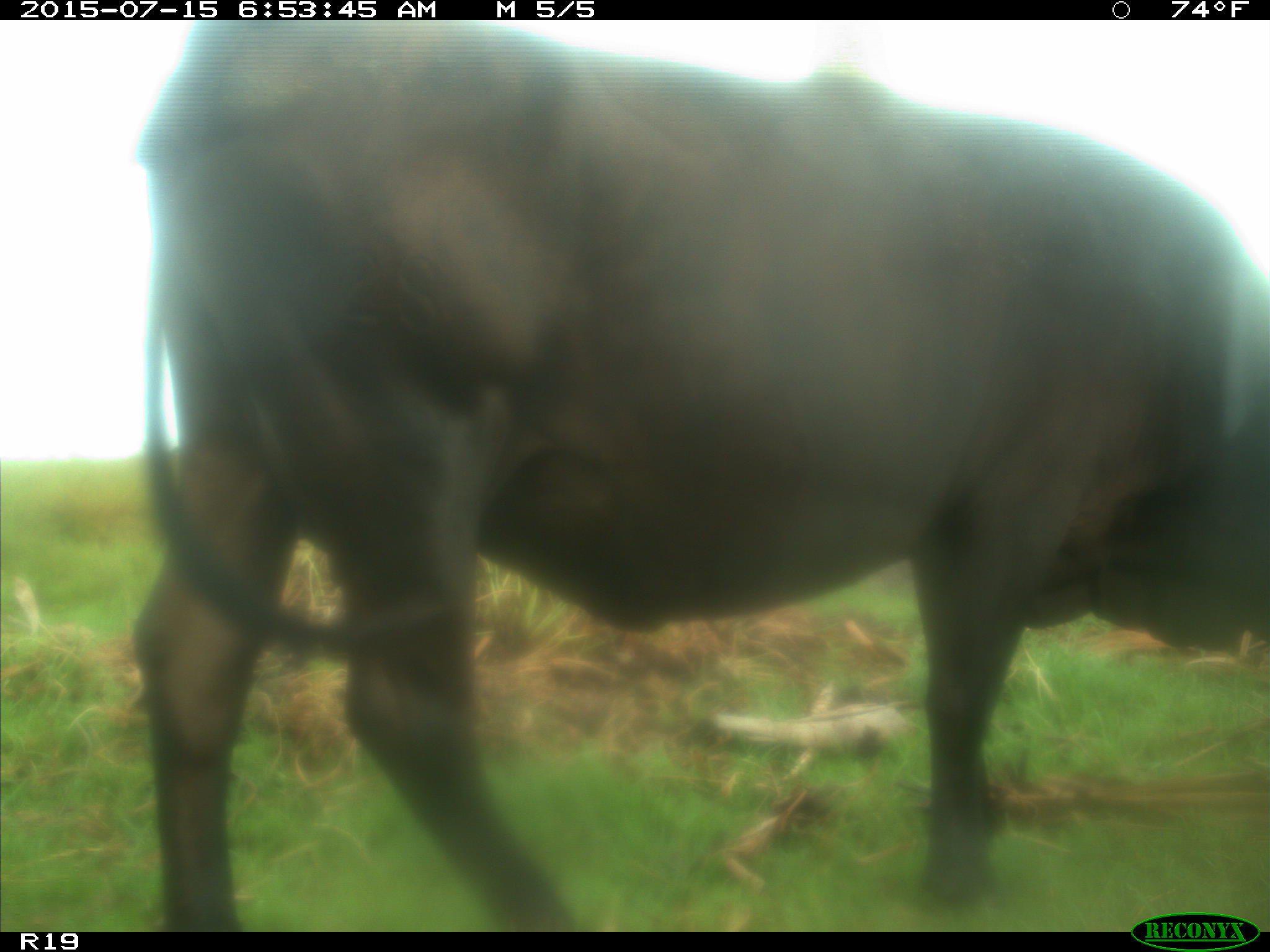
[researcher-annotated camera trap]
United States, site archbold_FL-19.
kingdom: Animalia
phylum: Chordata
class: Mammalia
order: Artiodactyla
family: Bovidae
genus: Bos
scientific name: Bos taurus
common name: domestic cow